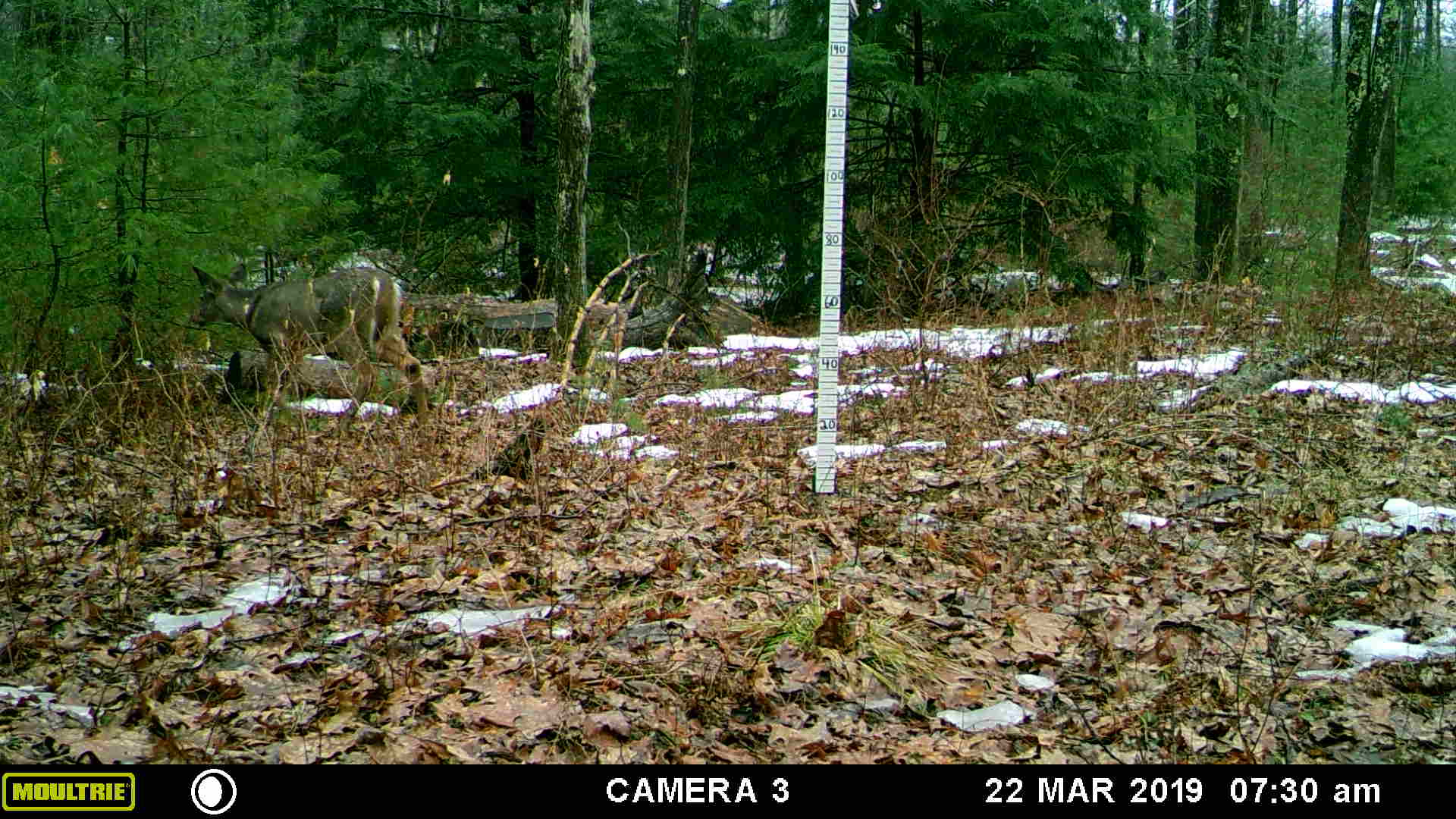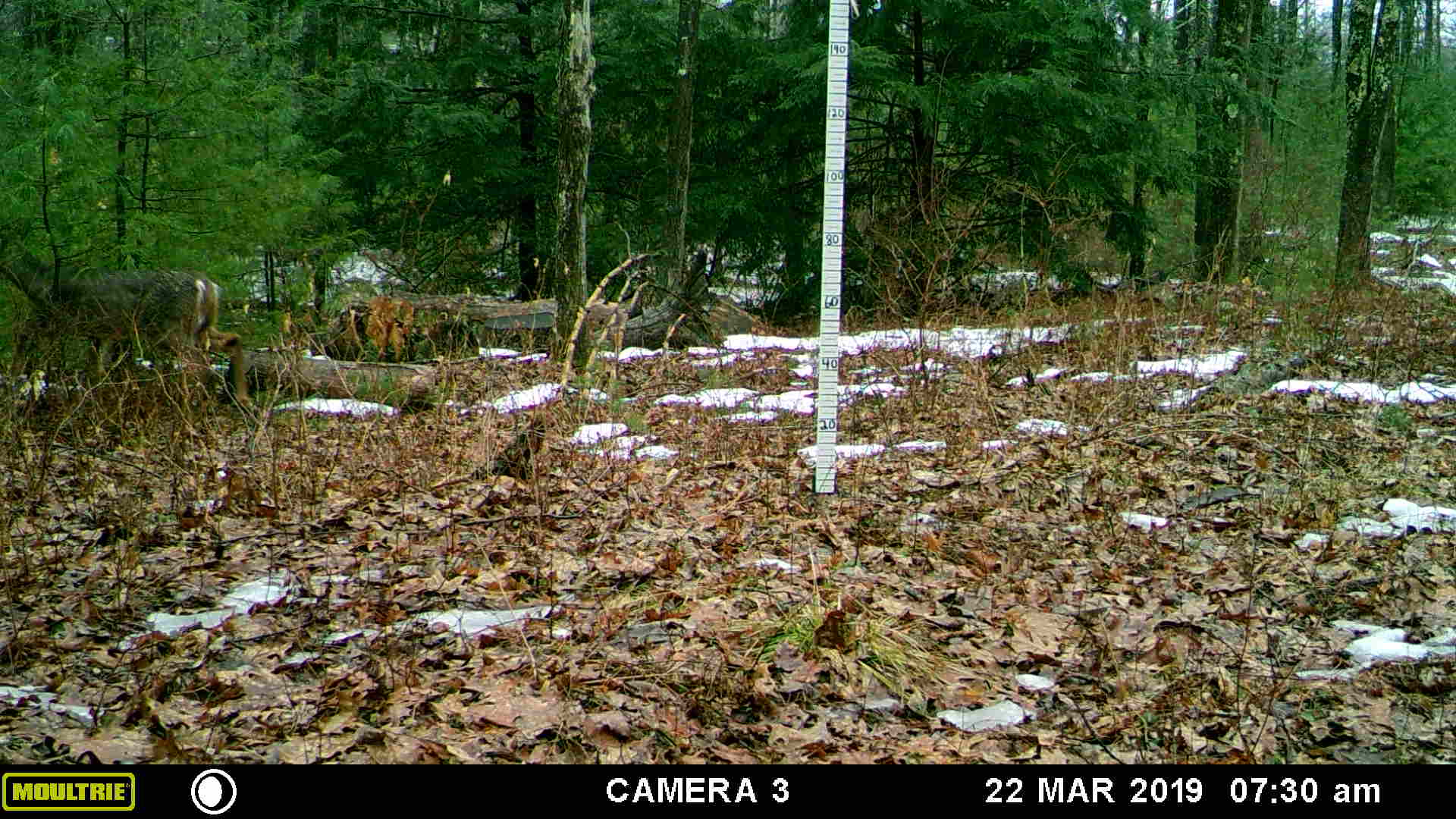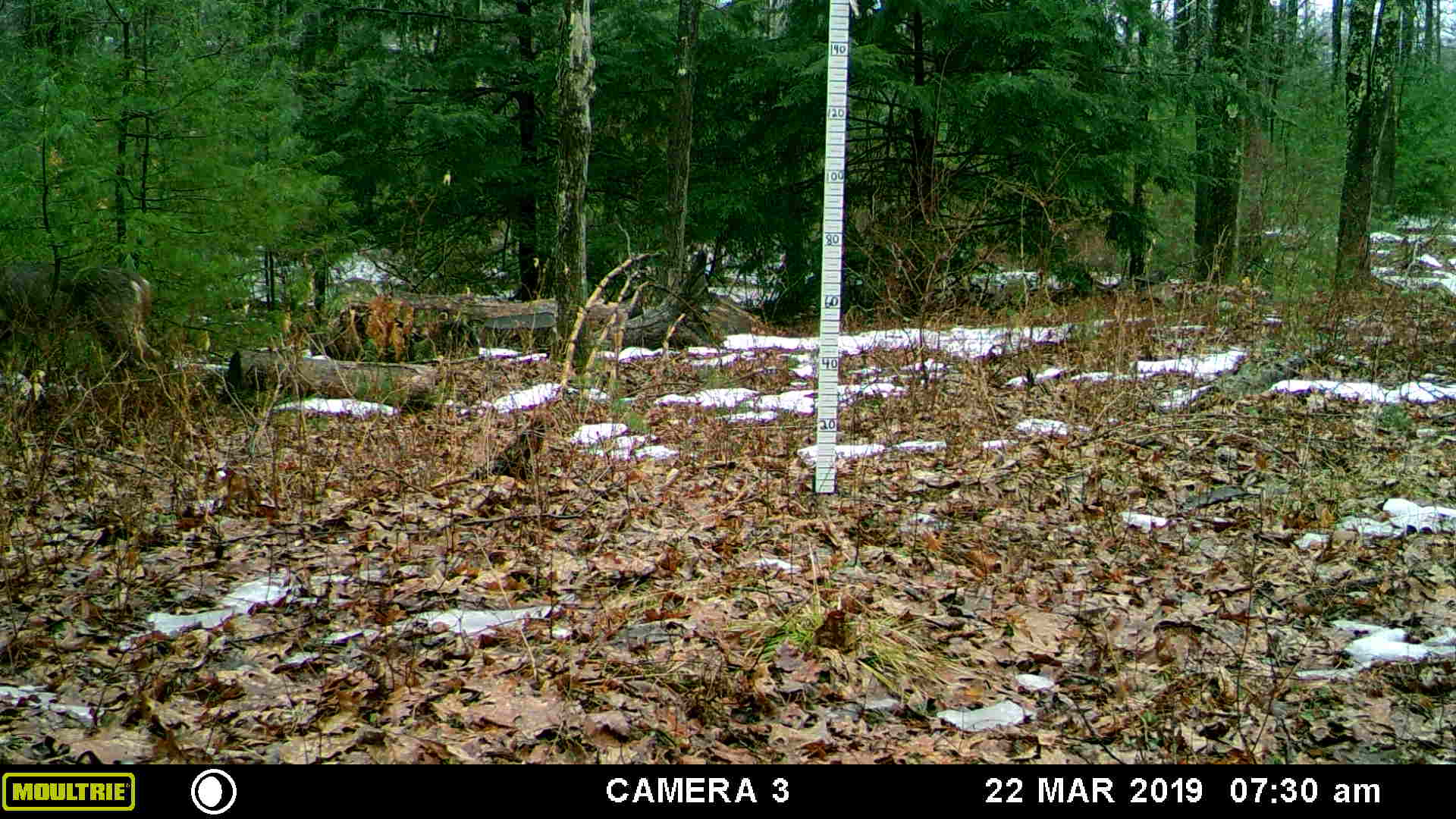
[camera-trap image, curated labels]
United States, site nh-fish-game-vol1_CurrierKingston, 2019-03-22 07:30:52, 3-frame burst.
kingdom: Animalia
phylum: Chordata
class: Mammalia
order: Artiodactyla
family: Cervidae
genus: Odocoileus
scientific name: Odocoileus virginianus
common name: white-tailed deer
White-tailed deer (Odocoileus virginianus).